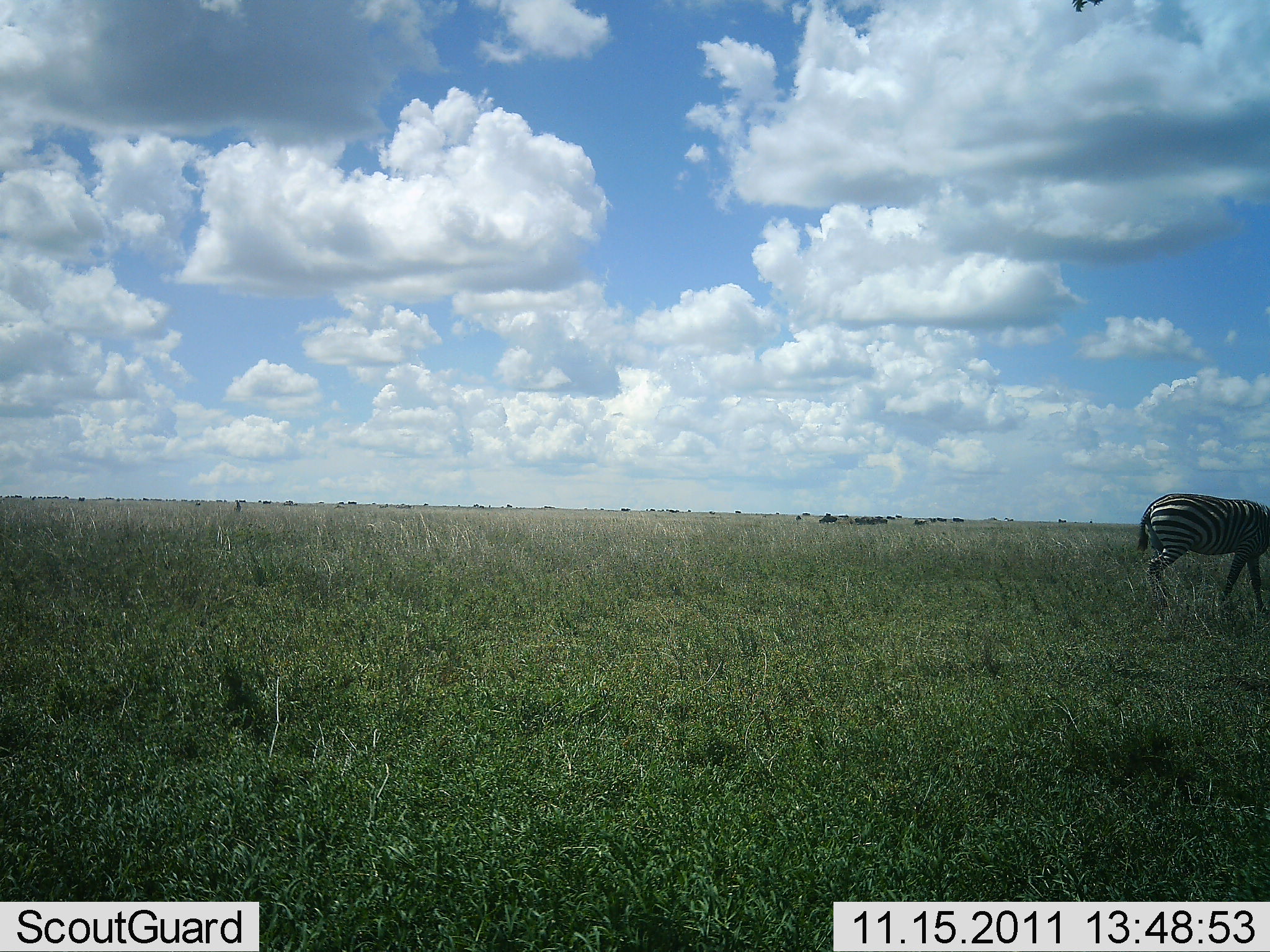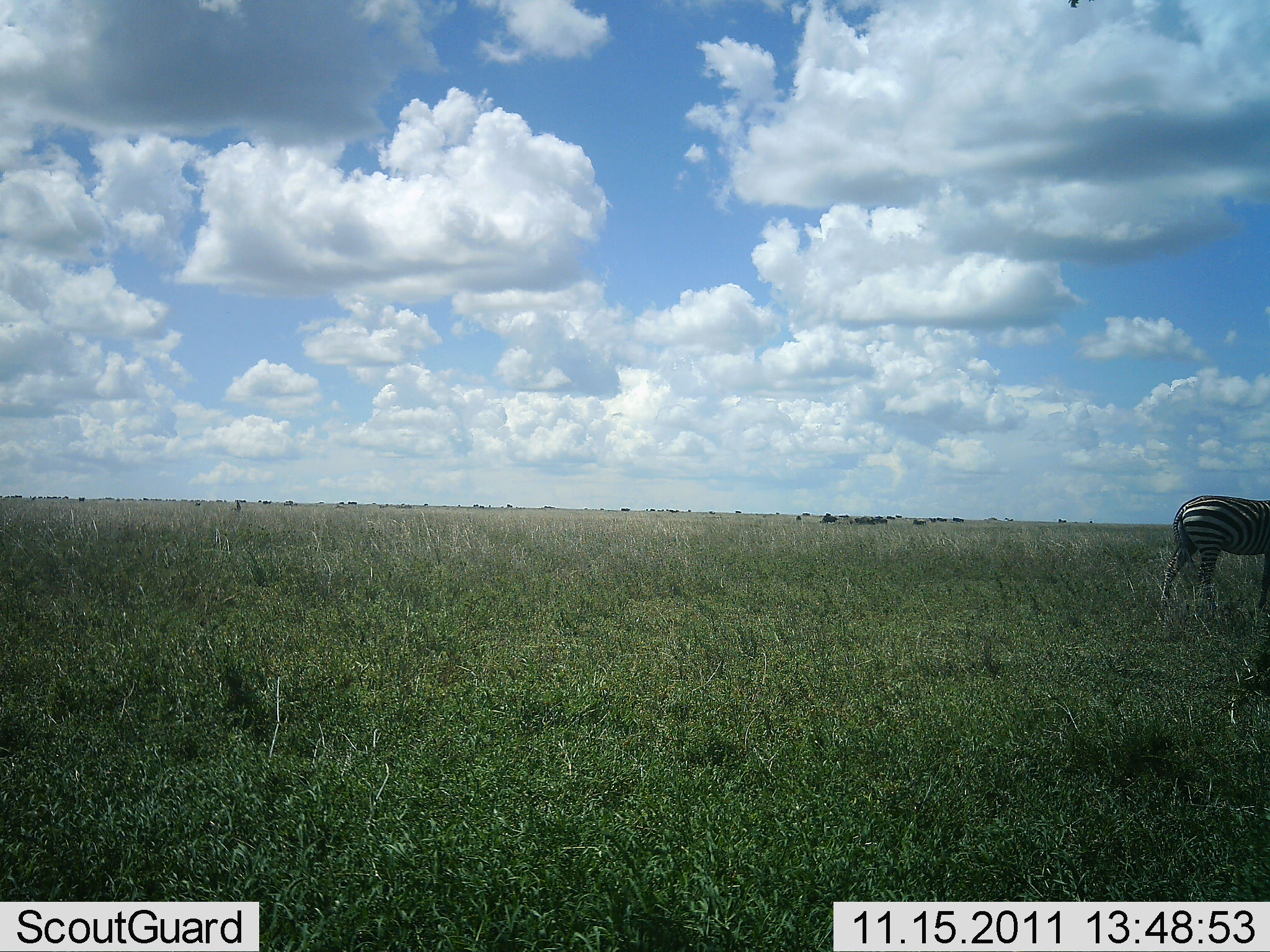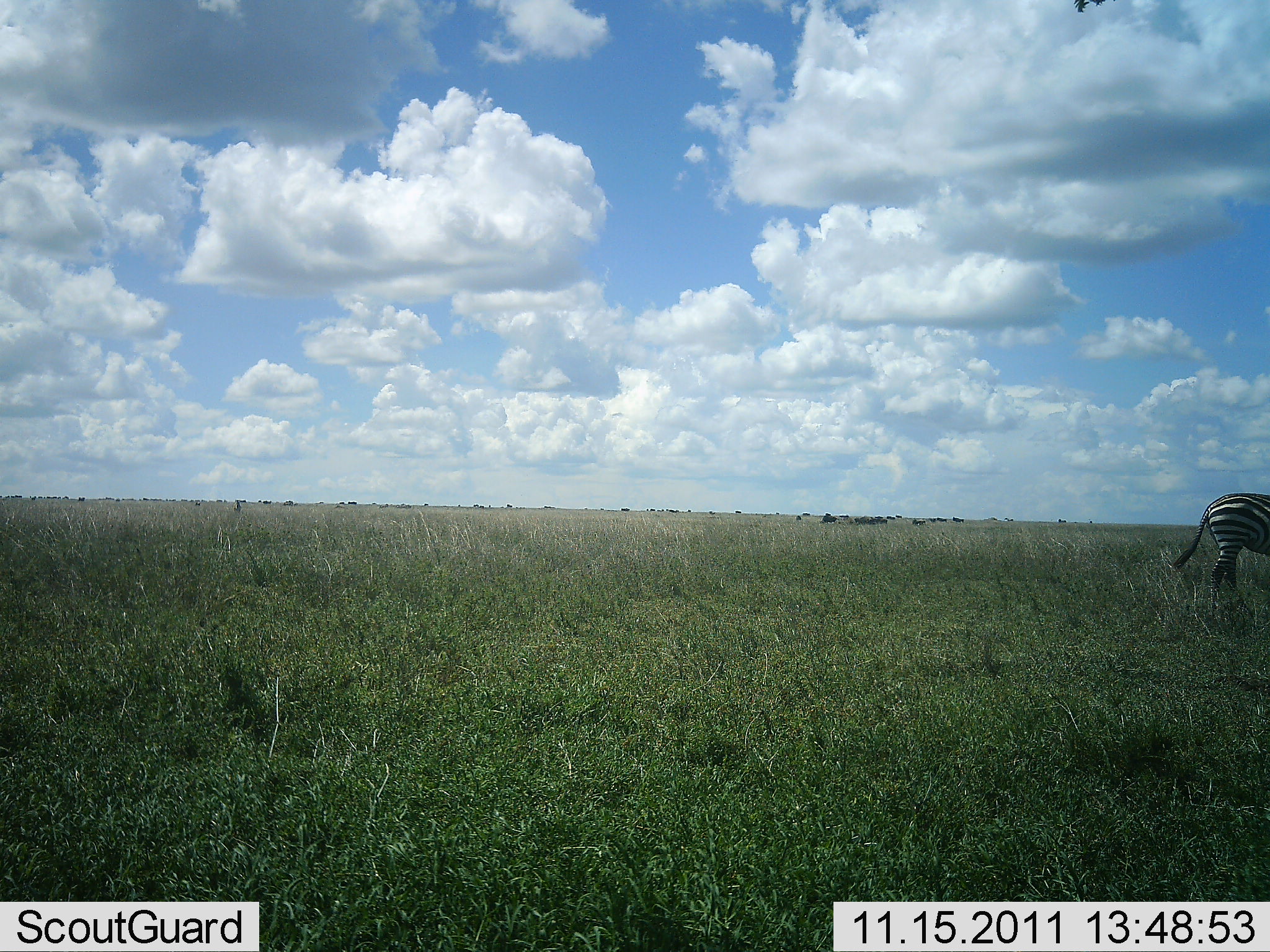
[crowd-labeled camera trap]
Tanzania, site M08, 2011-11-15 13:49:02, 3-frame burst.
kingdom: Animalia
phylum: Chordata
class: Mammalia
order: Perissodactyla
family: Equidae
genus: Equus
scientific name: Equus quagga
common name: plains zebra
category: zebra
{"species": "zebra (plains zebra) (Equus quagga)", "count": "1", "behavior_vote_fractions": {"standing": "55%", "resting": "0%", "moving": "55%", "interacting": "0%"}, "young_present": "0%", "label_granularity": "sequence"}